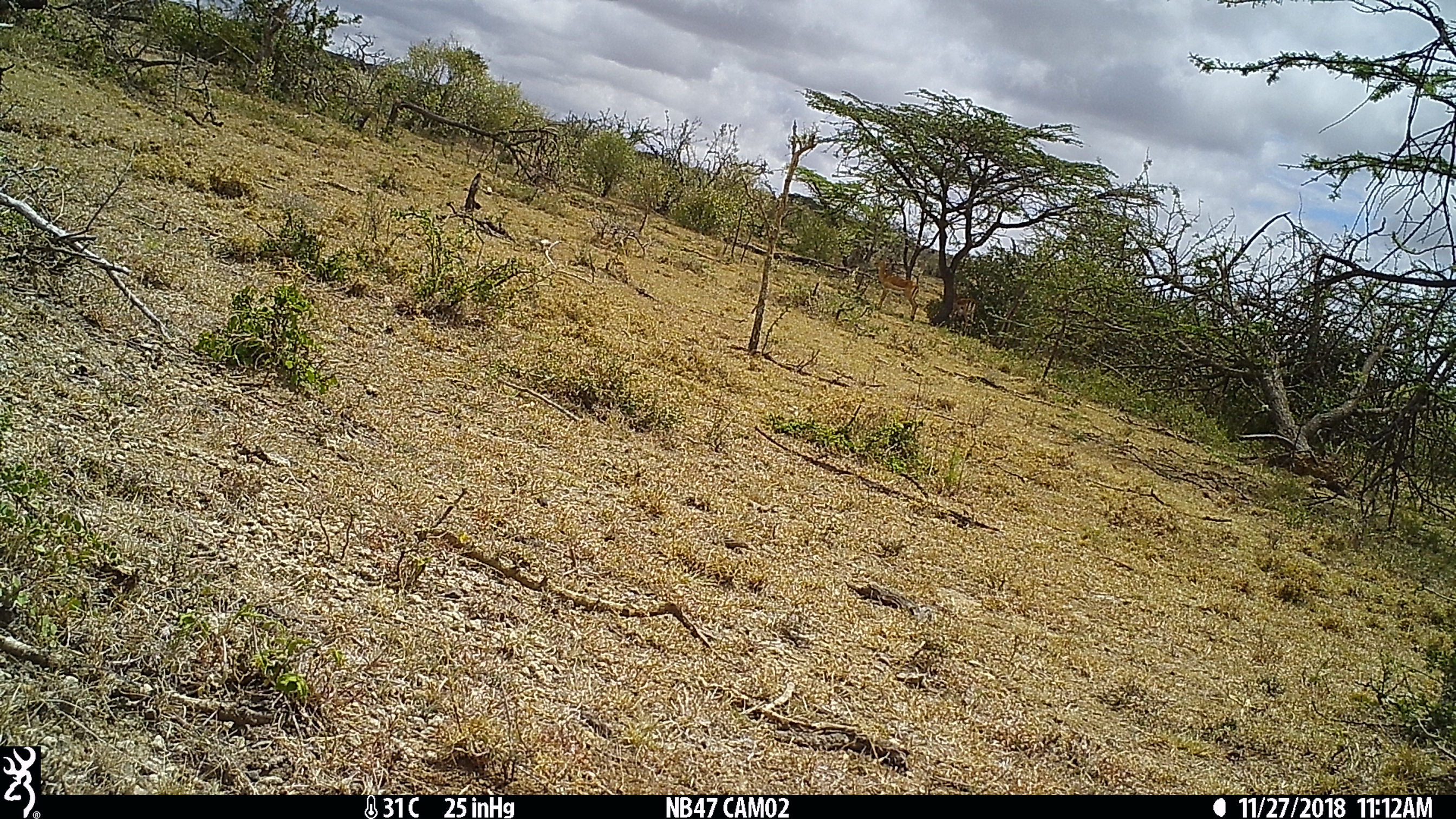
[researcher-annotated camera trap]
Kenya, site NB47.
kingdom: Animalia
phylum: Chordata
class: Mammalia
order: Artiodactyla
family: Bovidae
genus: Aepyceros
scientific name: Aepyceros melampus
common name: impala